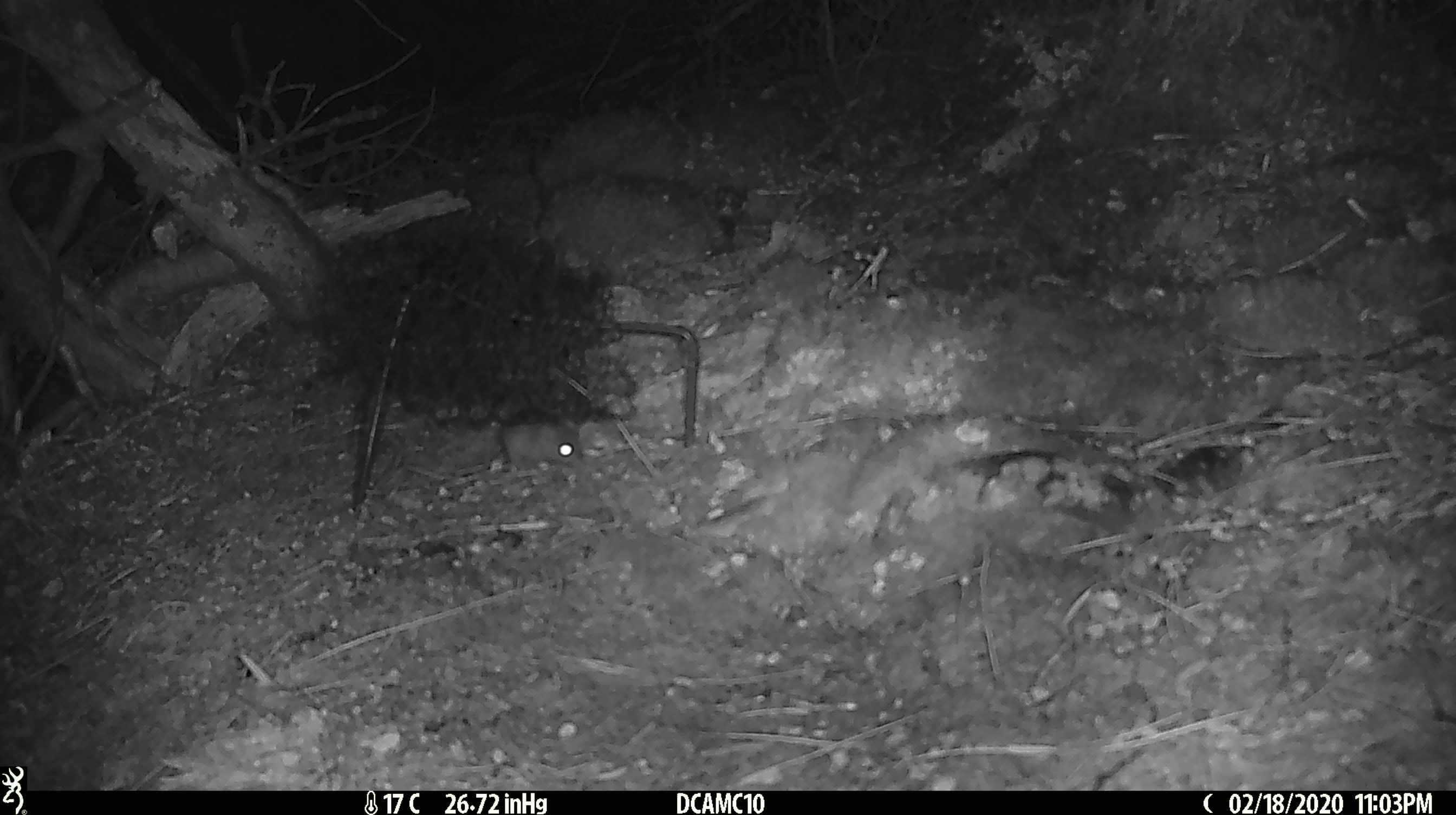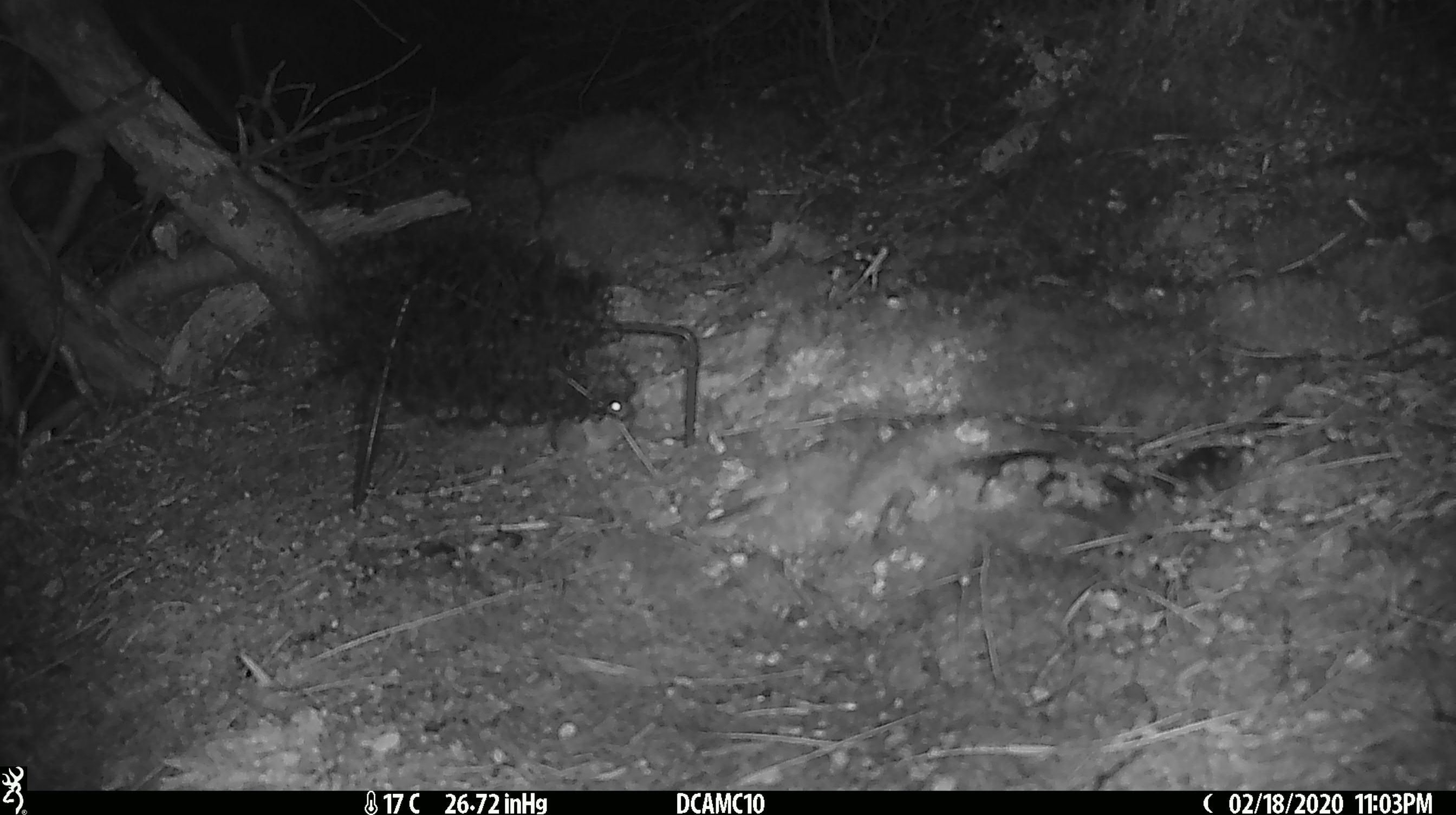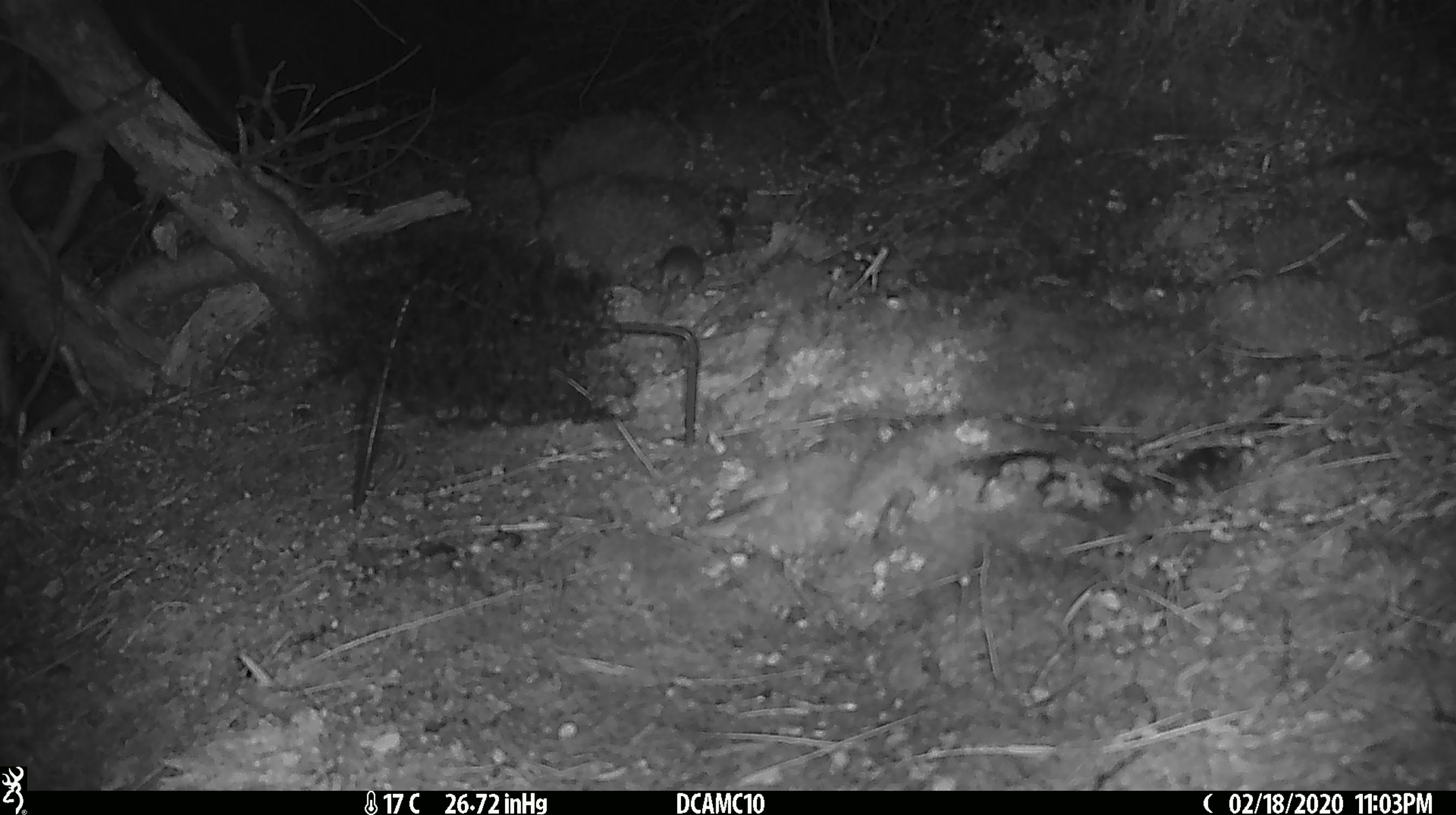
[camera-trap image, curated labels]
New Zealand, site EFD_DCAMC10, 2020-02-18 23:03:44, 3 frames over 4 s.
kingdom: Animalia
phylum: Chordata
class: Mammalia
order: Rodentia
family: Muridae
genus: Mus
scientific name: Mus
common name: mouse